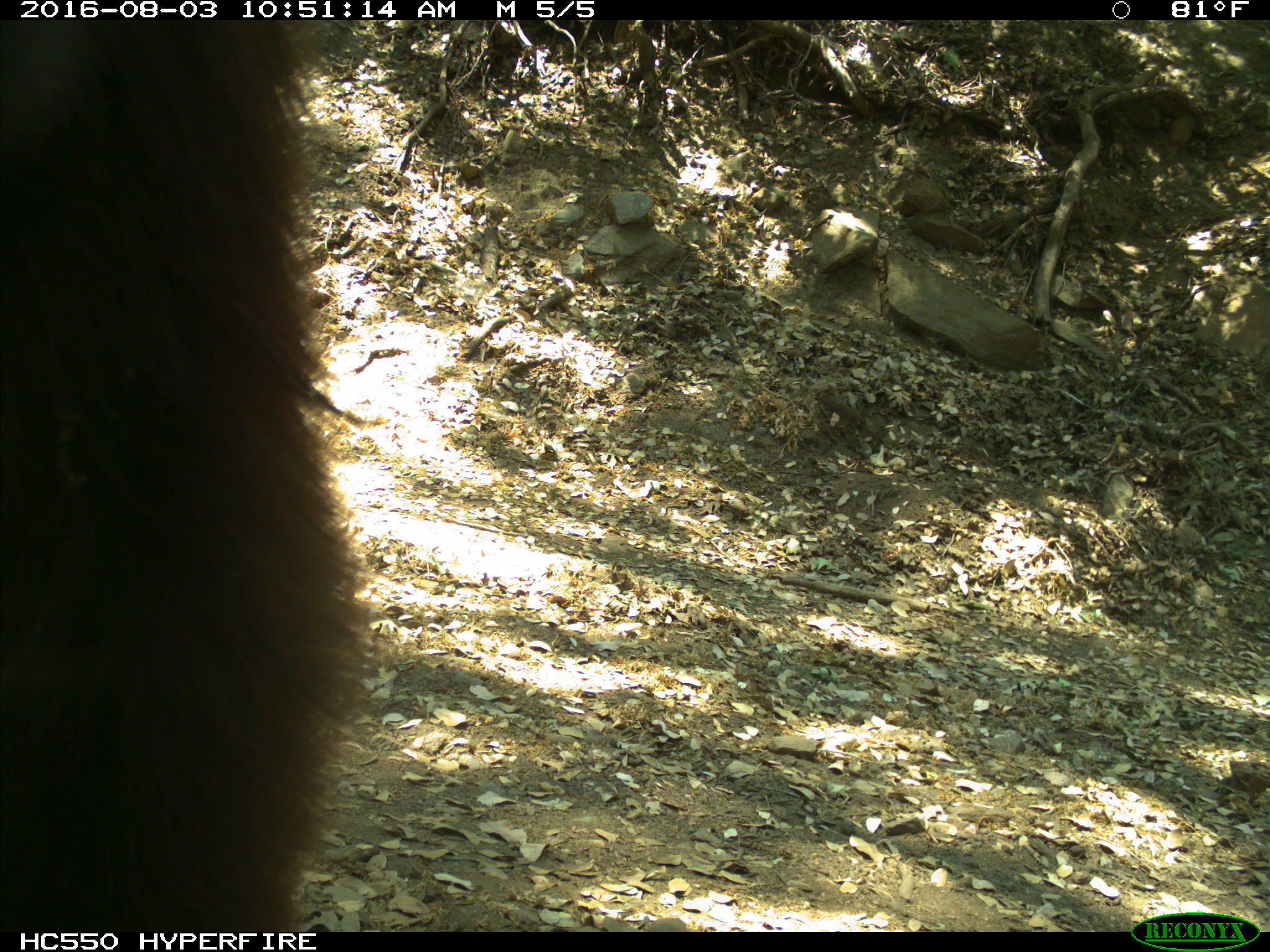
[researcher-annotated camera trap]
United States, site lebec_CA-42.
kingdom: Animalia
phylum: Chordata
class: Mammalia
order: Carnivora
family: Ursidae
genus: Ursus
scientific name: Ursus americanus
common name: american black bear